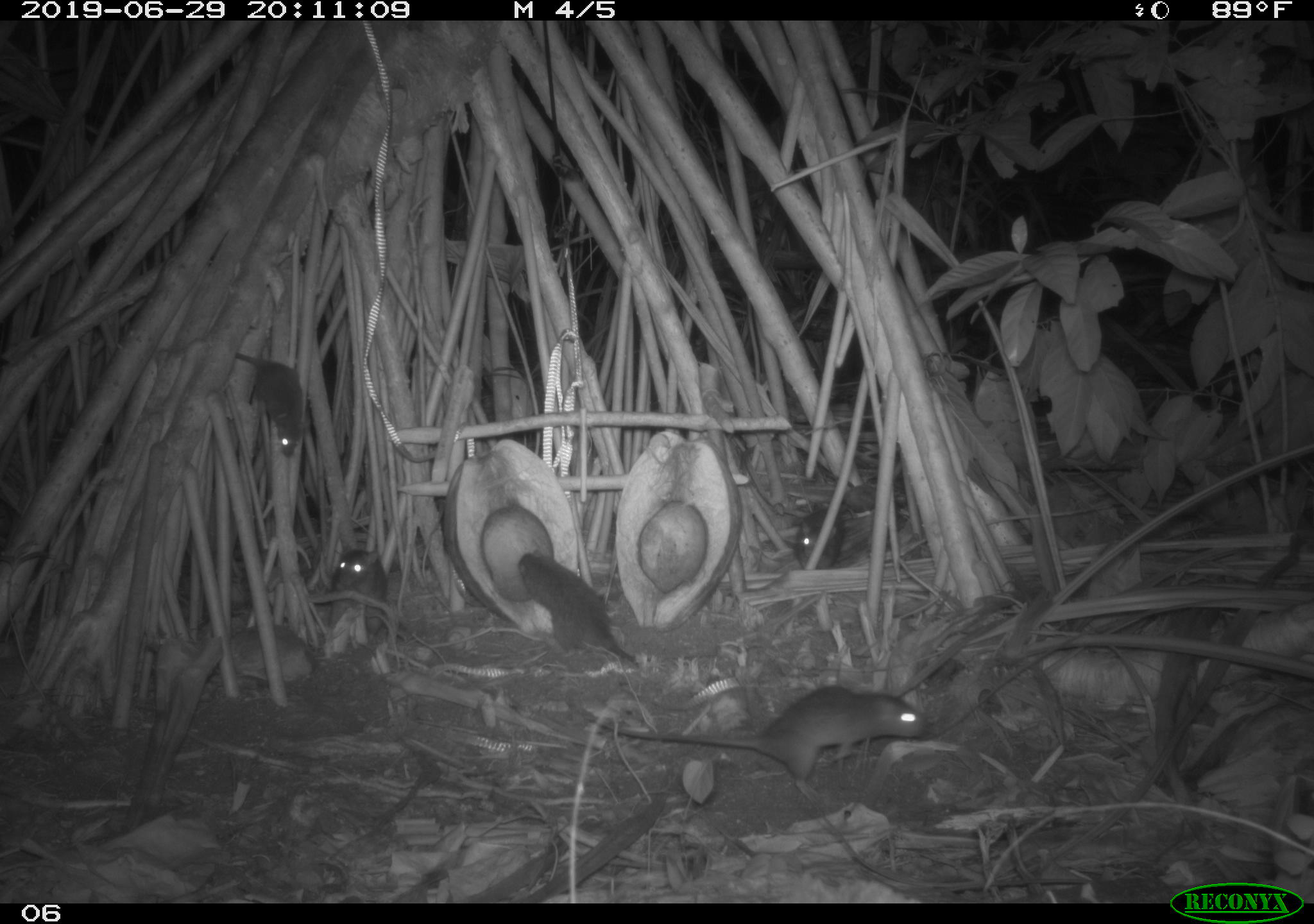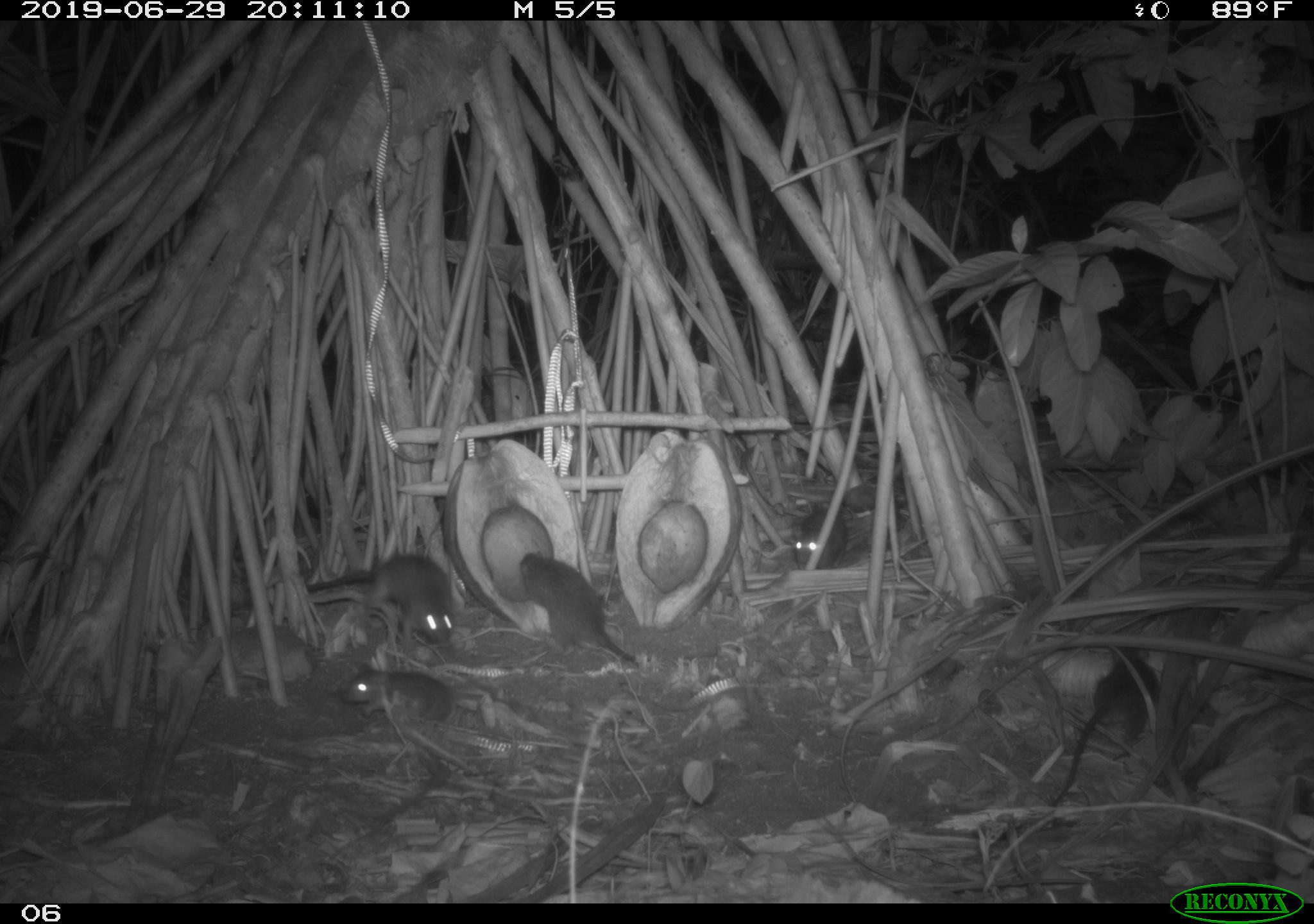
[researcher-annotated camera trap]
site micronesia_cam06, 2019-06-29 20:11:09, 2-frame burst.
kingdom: Animalia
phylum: Chordata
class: Mammalia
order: Rodentia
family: Muridae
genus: Rattus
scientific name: Rattus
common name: rat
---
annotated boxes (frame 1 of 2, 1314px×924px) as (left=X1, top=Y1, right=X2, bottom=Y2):
rat: (left=580, top=683, right=933, bottom=800); (left=516, top=549, right=642, bottom=667); (left=231, top=348, right=317, bottom=463); (left=321, top=539, right=397, bottom=647); (left=781, top=502, right=849, bottom=576)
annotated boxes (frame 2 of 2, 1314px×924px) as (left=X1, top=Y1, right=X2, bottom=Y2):
rat: (left=1049, top=642, right=1168, bottom=810); (left=303, top=550, right=463, bottom=651); (left=518, top=545, right=643, bottom=669); (left=347, top=660, right=522, bottom=724); (left=790, top=497, right=855, bottom=570)